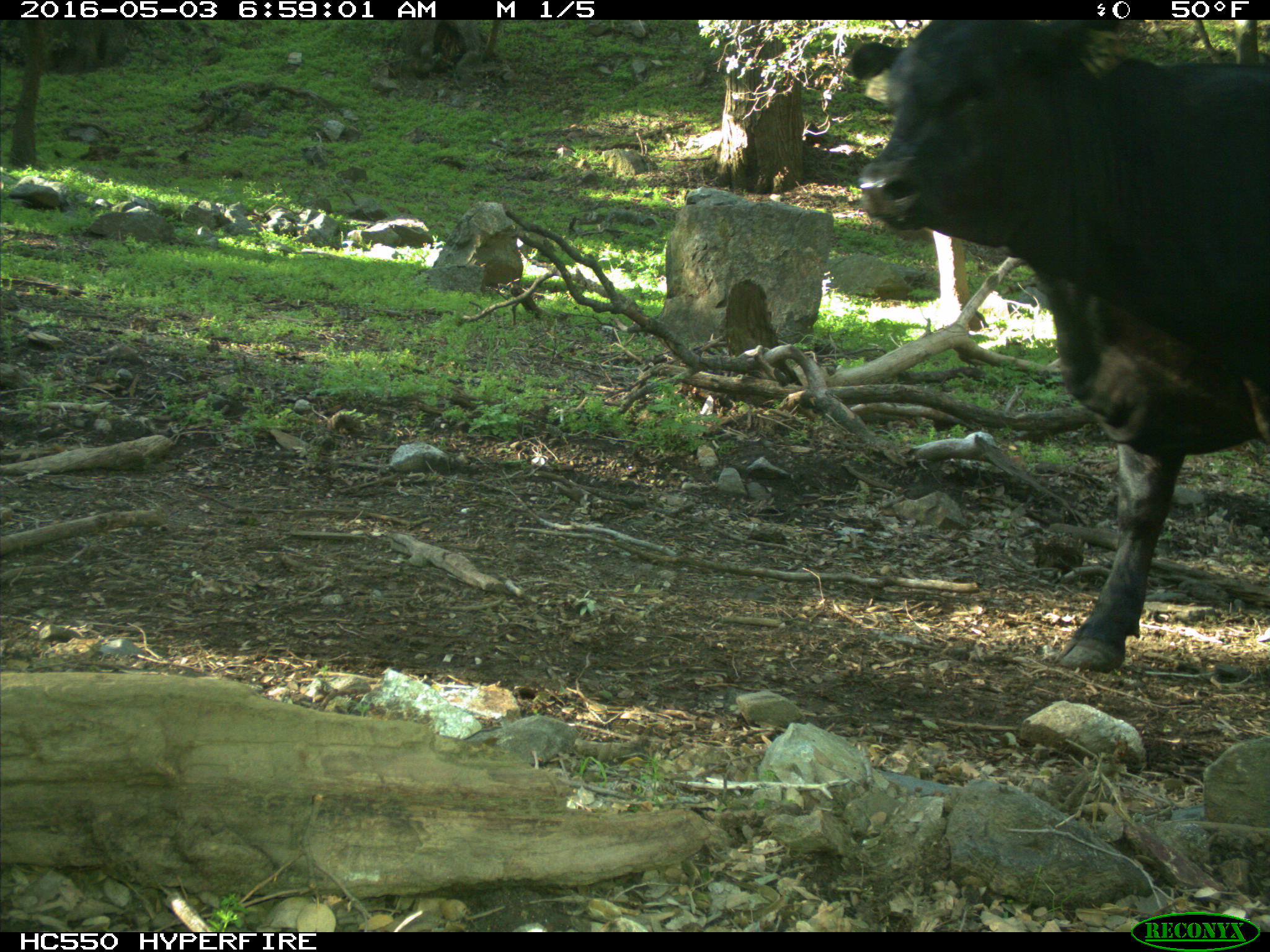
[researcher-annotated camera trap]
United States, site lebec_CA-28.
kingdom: Animalia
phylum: Chordata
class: Mammalia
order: Artiodactyla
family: Bovidae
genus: Bos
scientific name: Bos taurus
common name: domestic cow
Bos taurus (domestic cow).